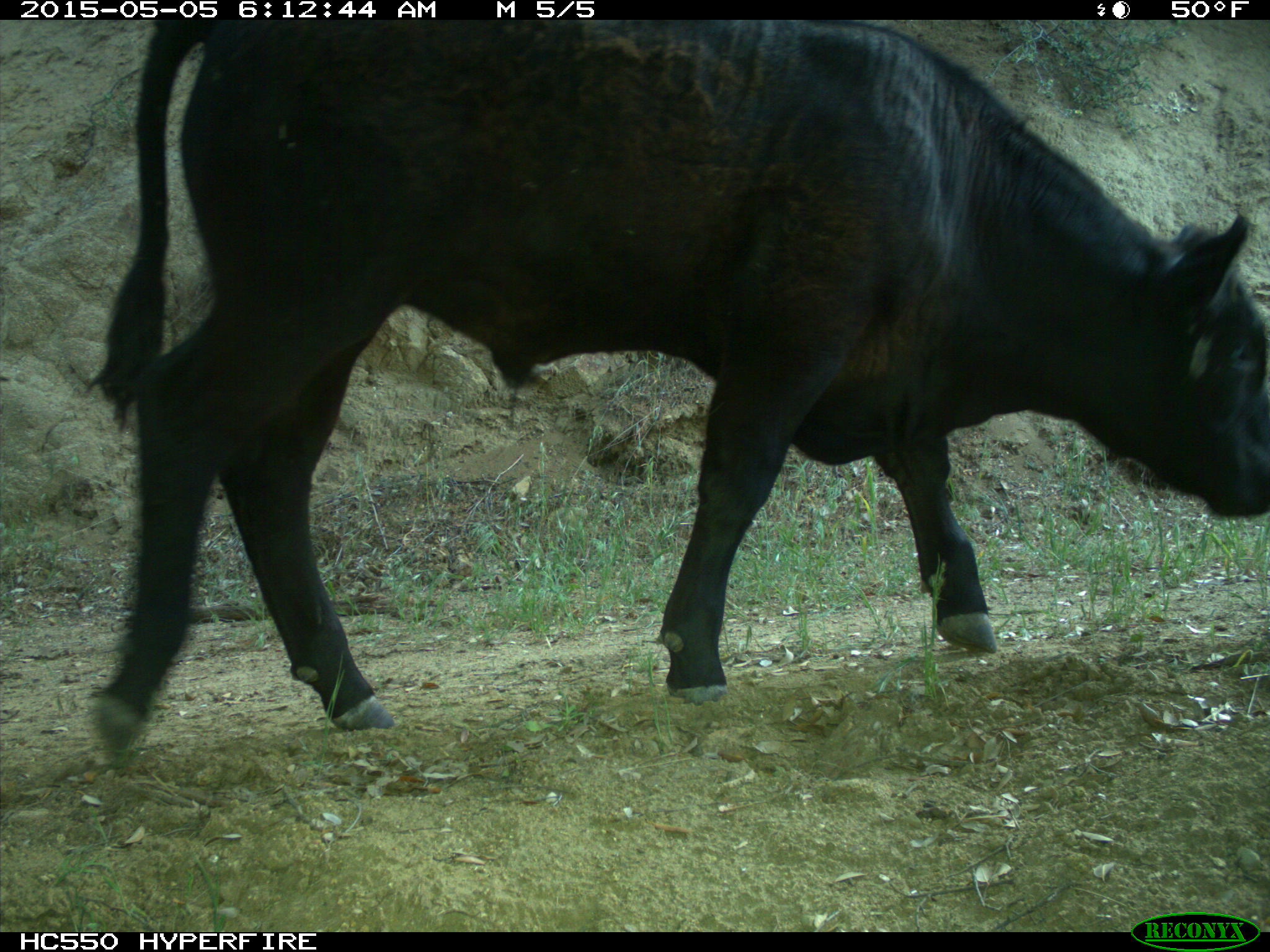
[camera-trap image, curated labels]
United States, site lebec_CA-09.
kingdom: Animalia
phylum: Chordata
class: Mammalia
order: Artiodactyla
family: Bovidae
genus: Bos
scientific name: Bos taurus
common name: domestic cow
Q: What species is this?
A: Bos taurus (domestic cow).